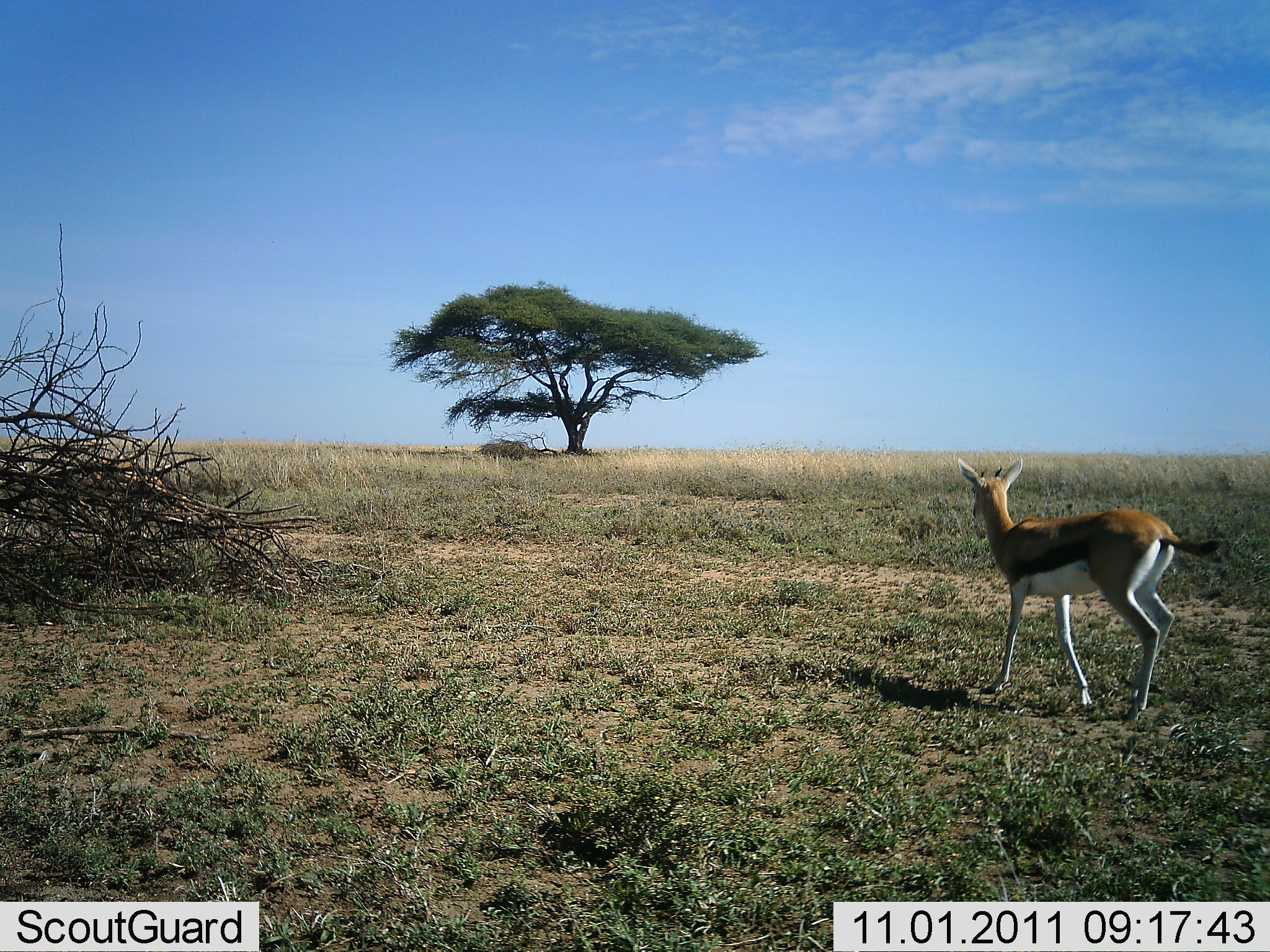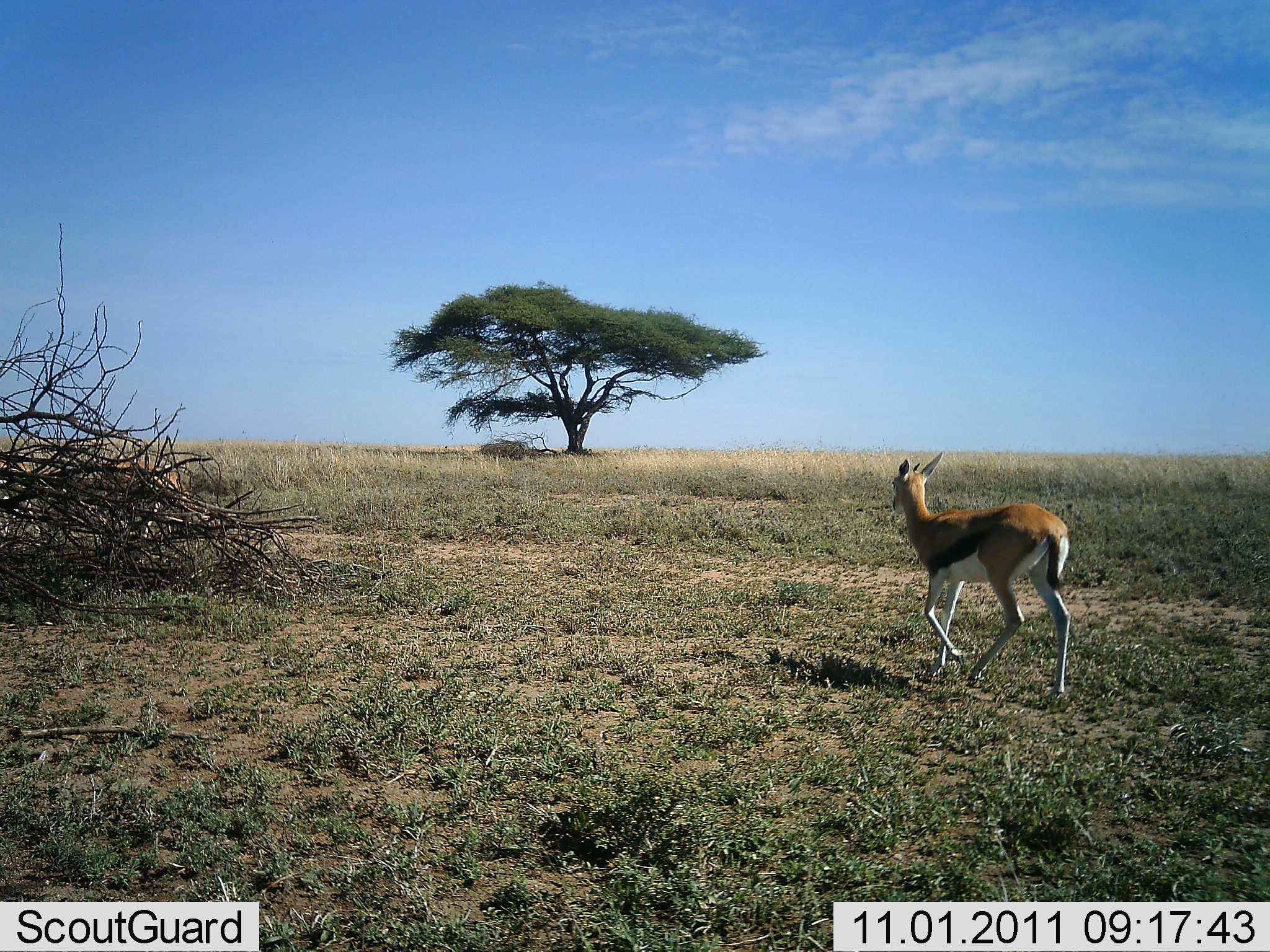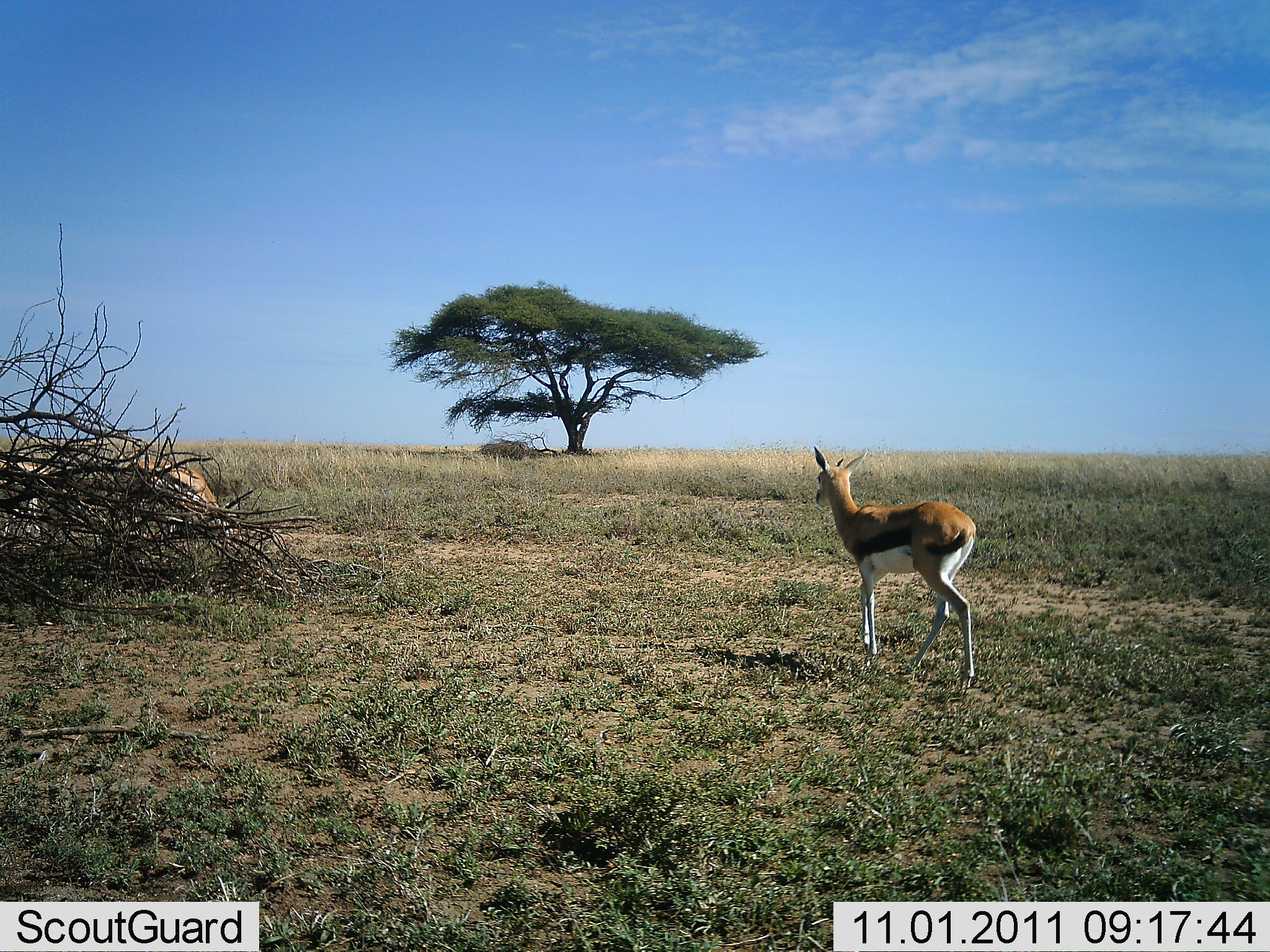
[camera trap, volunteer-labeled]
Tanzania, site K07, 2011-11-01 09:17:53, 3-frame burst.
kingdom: Animalia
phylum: Chordata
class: Mammalia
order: Artiodactyla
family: Bovidae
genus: Eudorcas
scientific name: Eudorcas thomsonii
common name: thomson's gazelle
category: gazellethomsons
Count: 3.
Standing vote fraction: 18%.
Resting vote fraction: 0%.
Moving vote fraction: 82%.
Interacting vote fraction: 0%.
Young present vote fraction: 0%.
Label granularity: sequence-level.